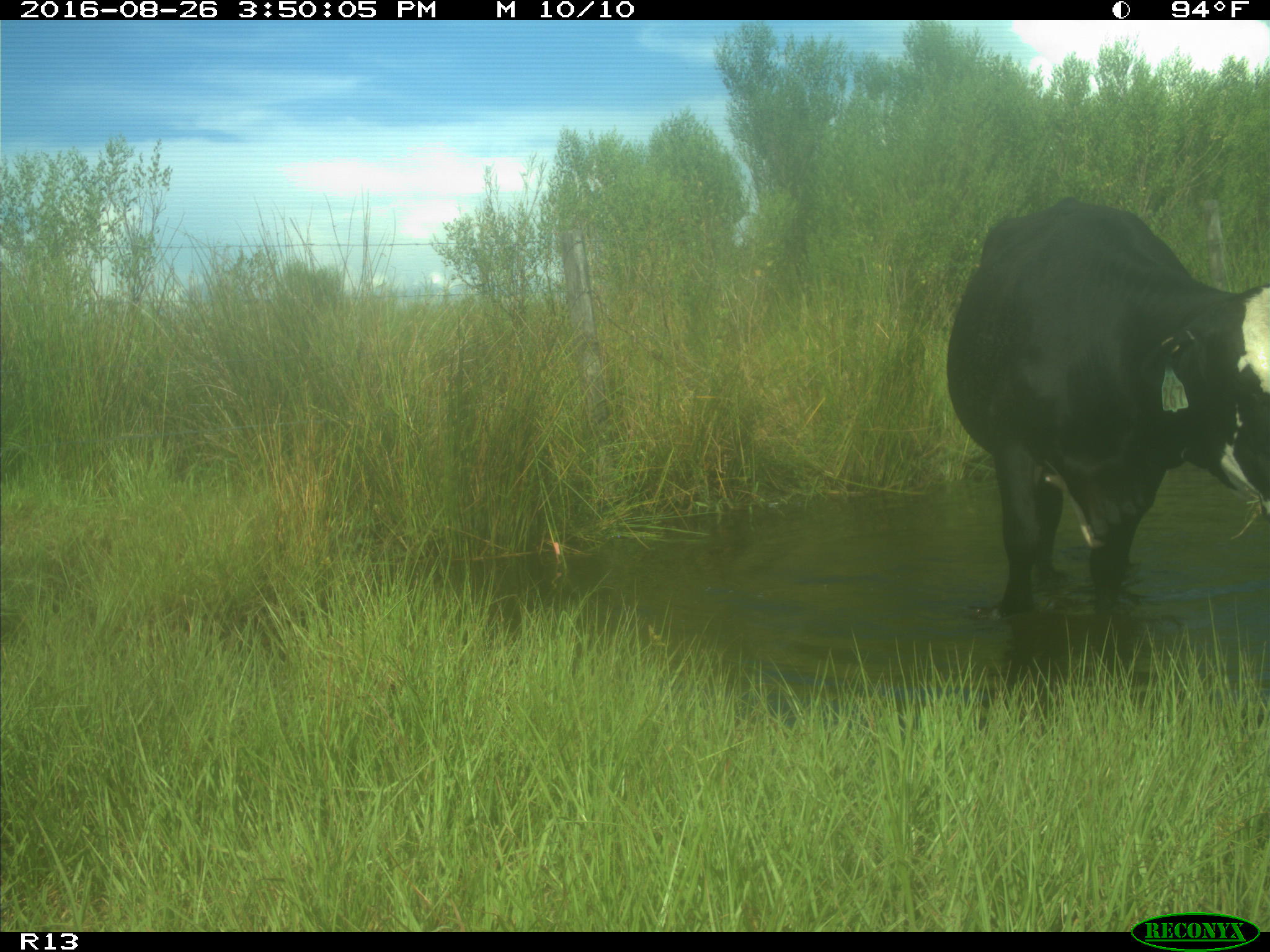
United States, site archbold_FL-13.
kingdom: Animalia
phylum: Chordata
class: Mammalia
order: Artiodactyla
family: Bovidae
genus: Bos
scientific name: Bos taurus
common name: domestic cow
Bos taurus (domestic cow).